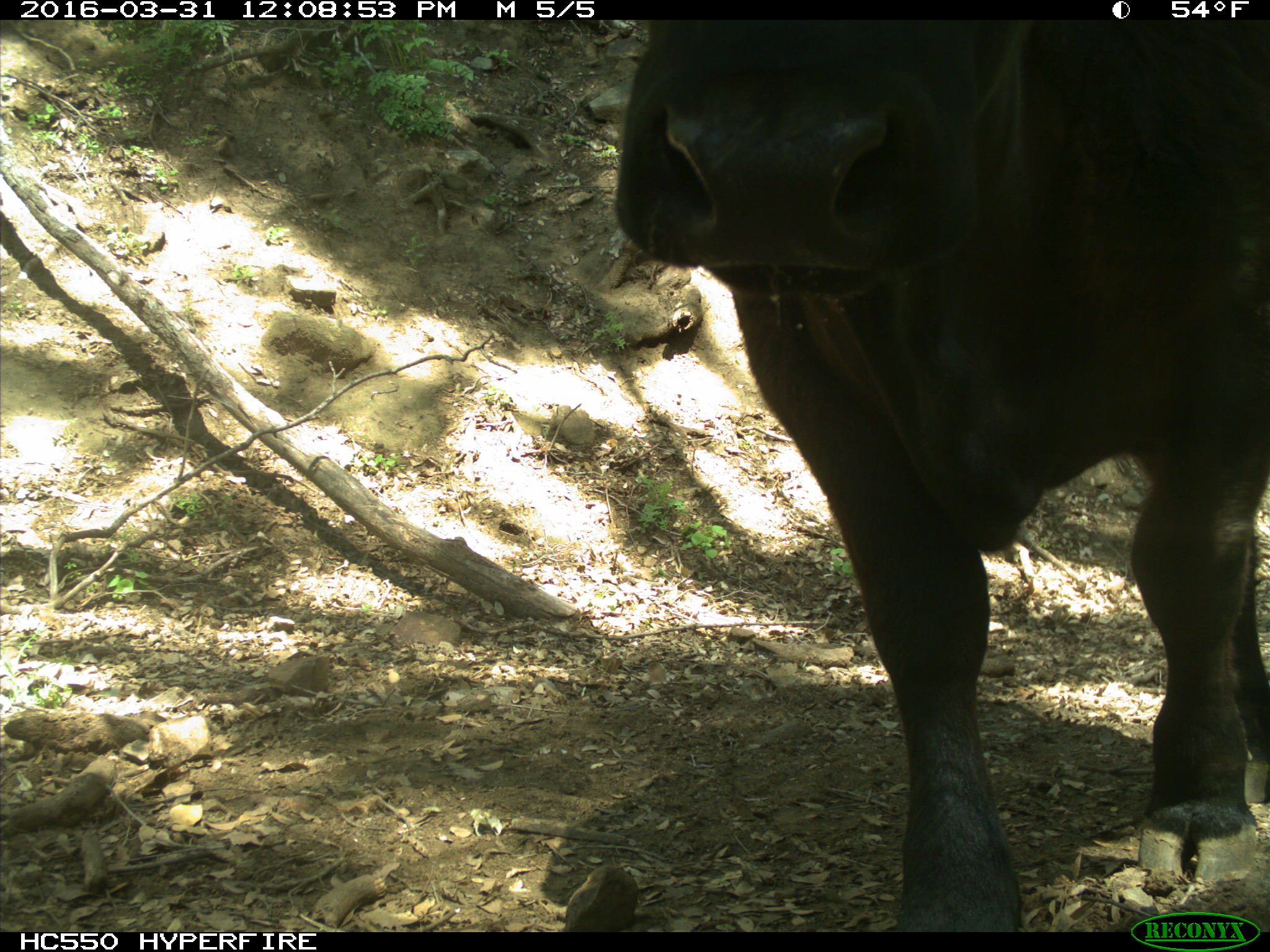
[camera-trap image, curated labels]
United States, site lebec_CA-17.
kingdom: Animalia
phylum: Chordata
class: Mammalia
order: Artiodactyla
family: Bovidae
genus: Bos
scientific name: Bos taurus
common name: domestic cow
Bos taurus (domestic cow).